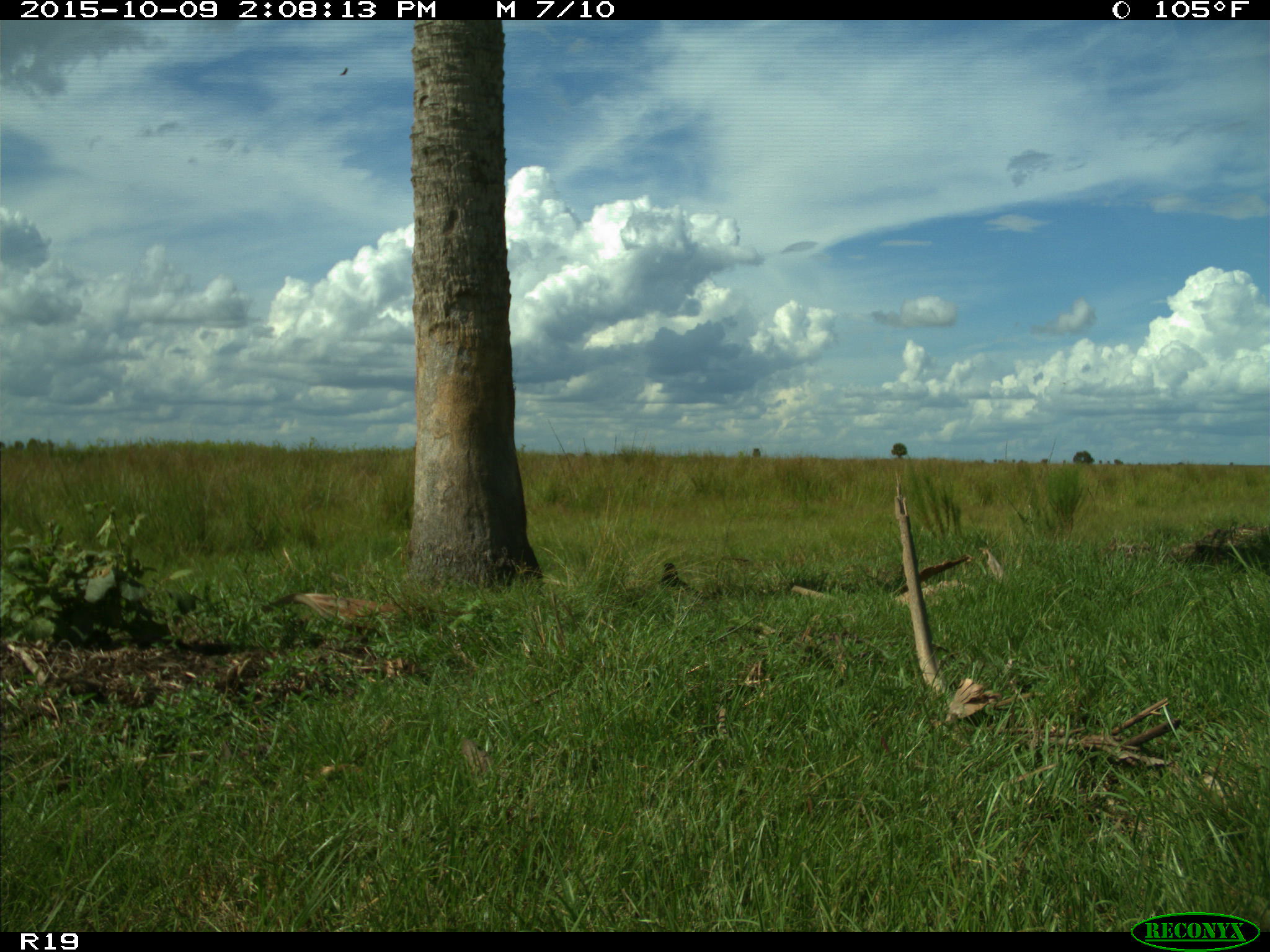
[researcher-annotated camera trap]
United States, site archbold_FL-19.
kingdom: Animalia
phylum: Chordata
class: Aves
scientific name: Aves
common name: birds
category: unidentified bird